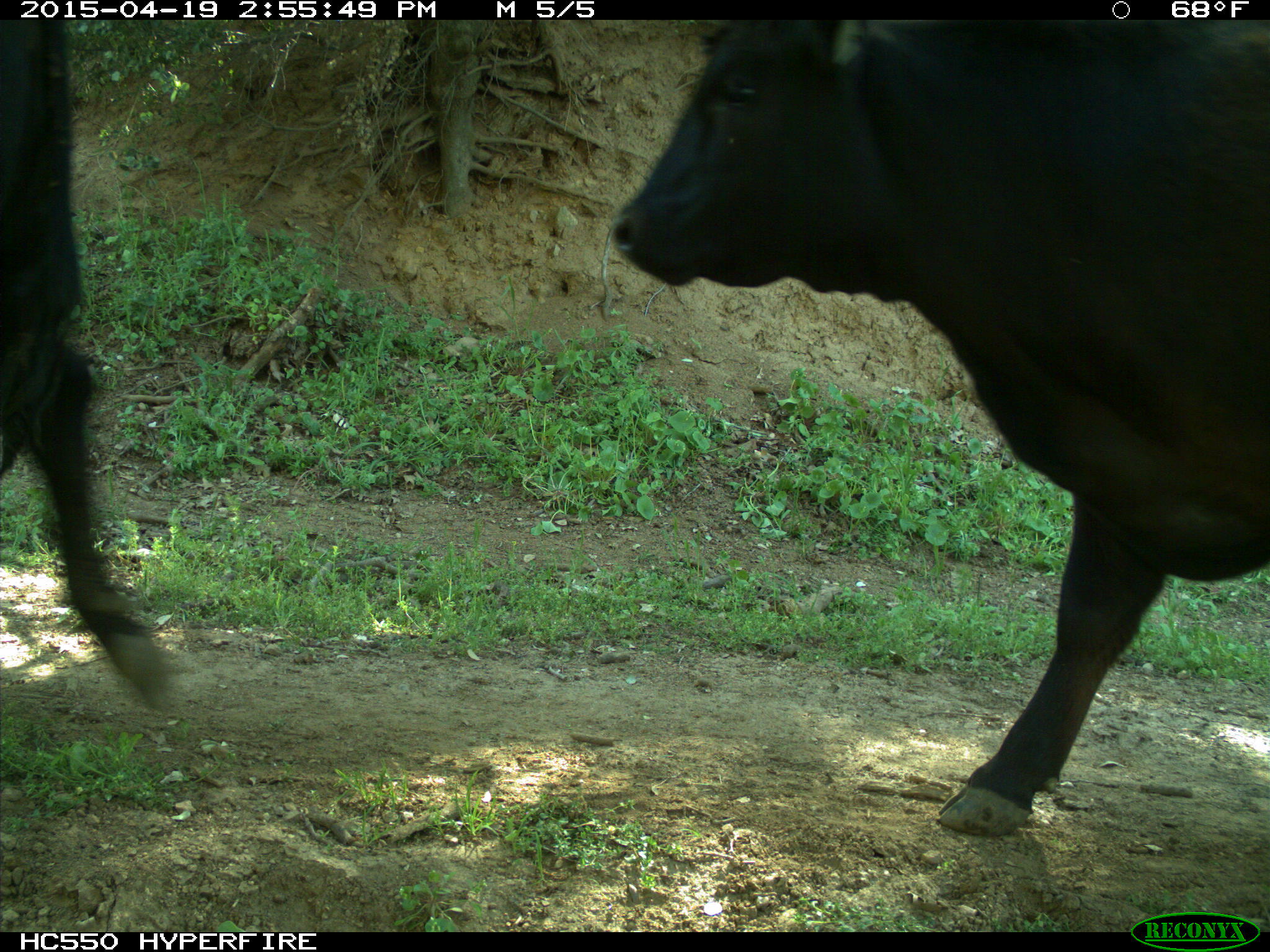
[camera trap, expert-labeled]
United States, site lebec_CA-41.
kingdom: Animalia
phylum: Chordata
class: Mammalia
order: Artiodactyla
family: Bovidae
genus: Bos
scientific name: Bos taurus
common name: domestic cow